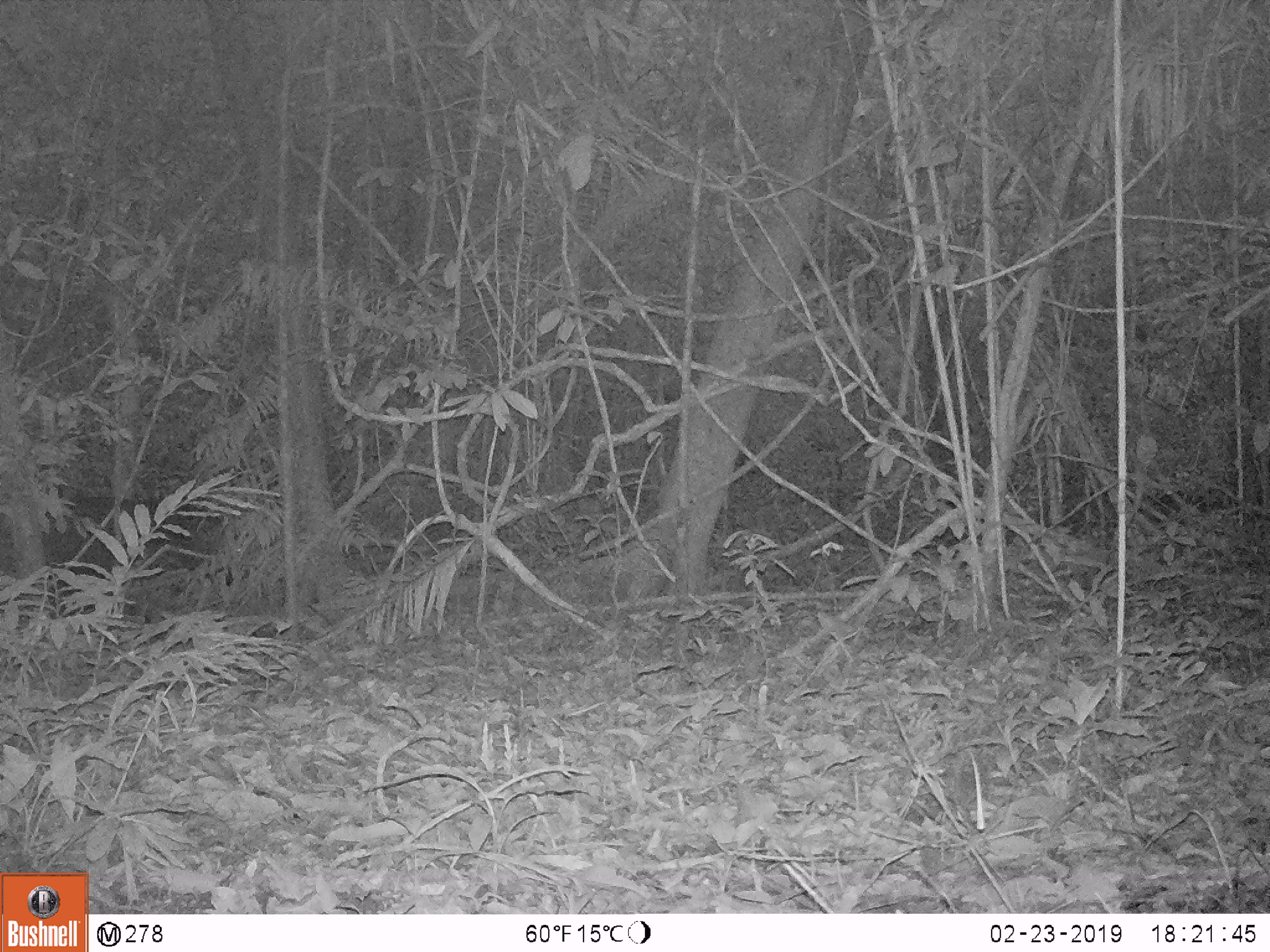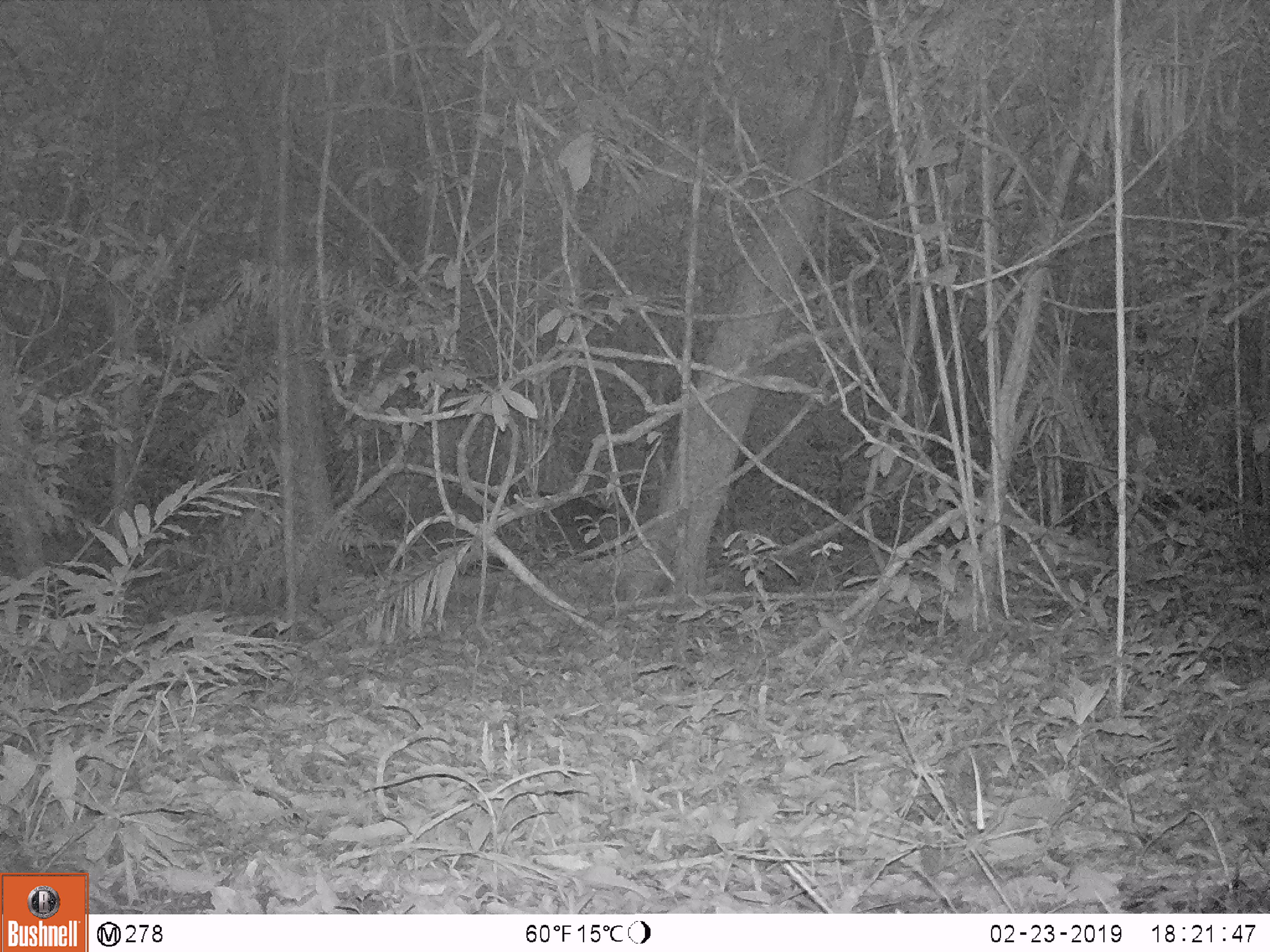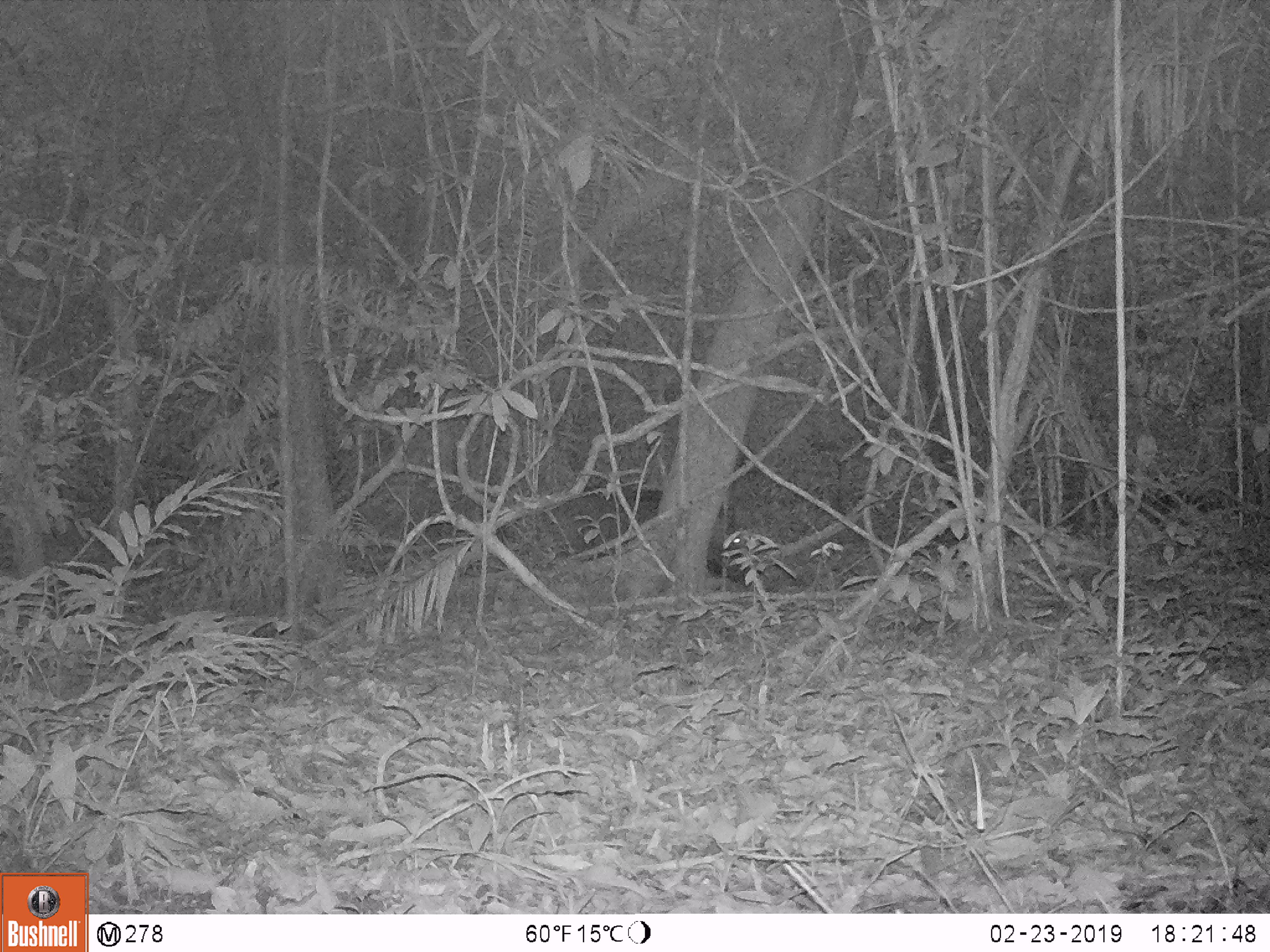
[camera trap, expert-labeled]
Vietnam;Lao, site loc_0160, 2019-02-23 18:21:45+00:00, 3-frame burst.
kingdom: Animalia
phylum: Chordata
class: Mammalia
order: Artiodactyla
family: Suidae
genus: Sus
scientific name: Sus scrofa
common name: eurasian wild pig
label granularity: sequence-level